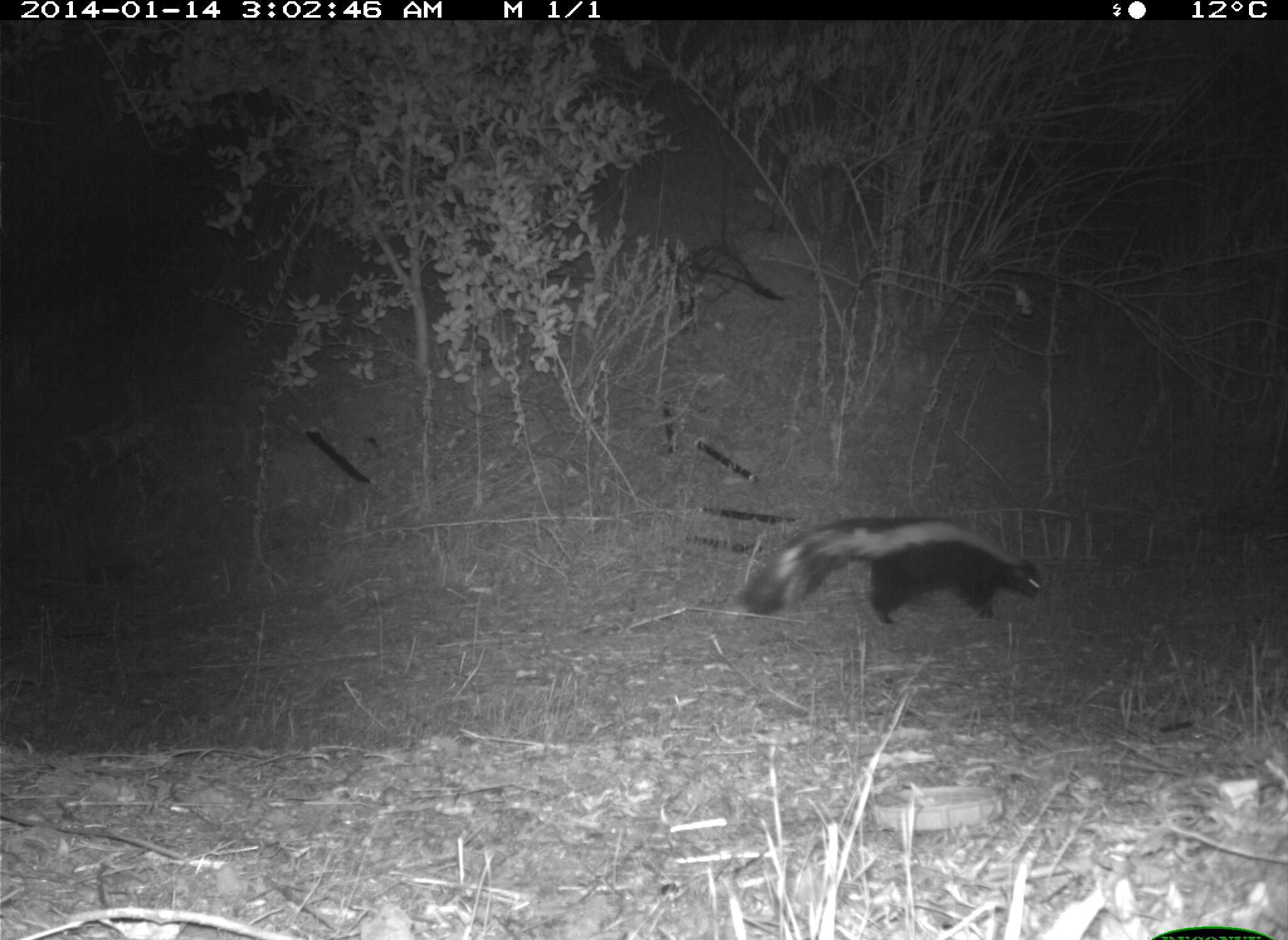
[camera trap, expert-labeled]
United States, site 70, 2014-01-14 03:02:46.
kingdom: Animalia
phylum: Chordata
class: Mammalia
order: Carnivora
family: Mephitidae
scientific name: Mephitidae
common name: skunk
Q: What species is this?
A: Skunk (Mephitidae).